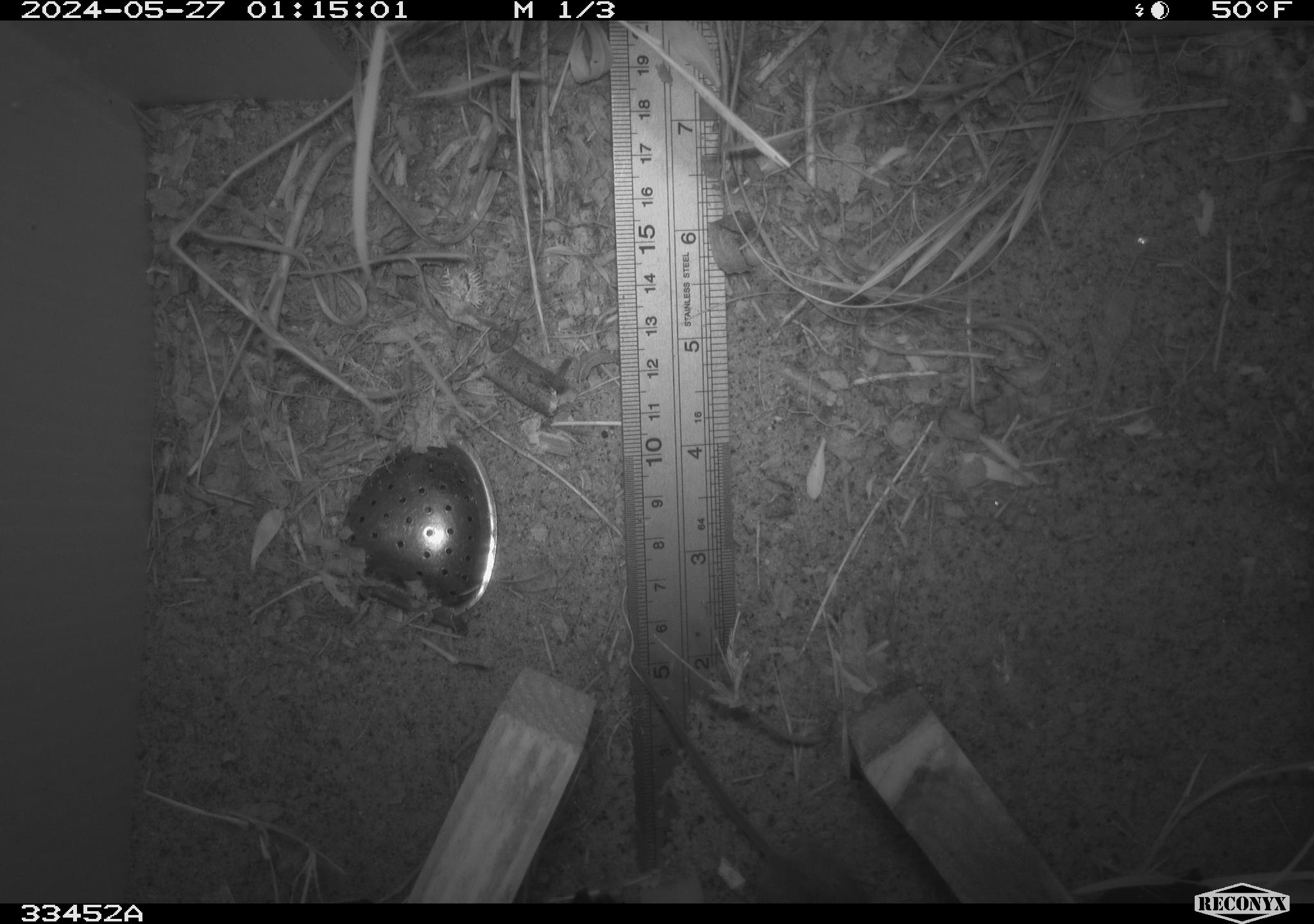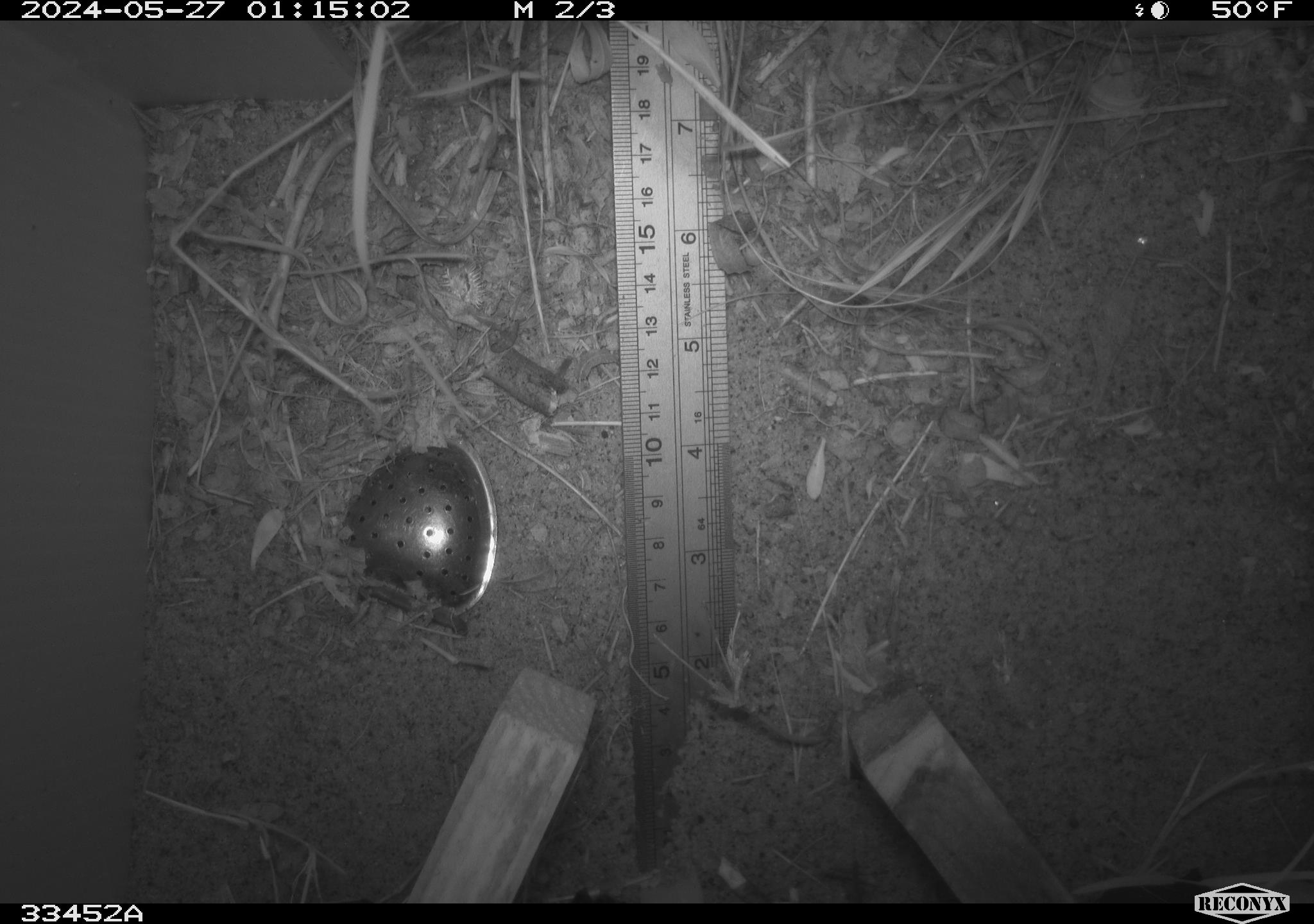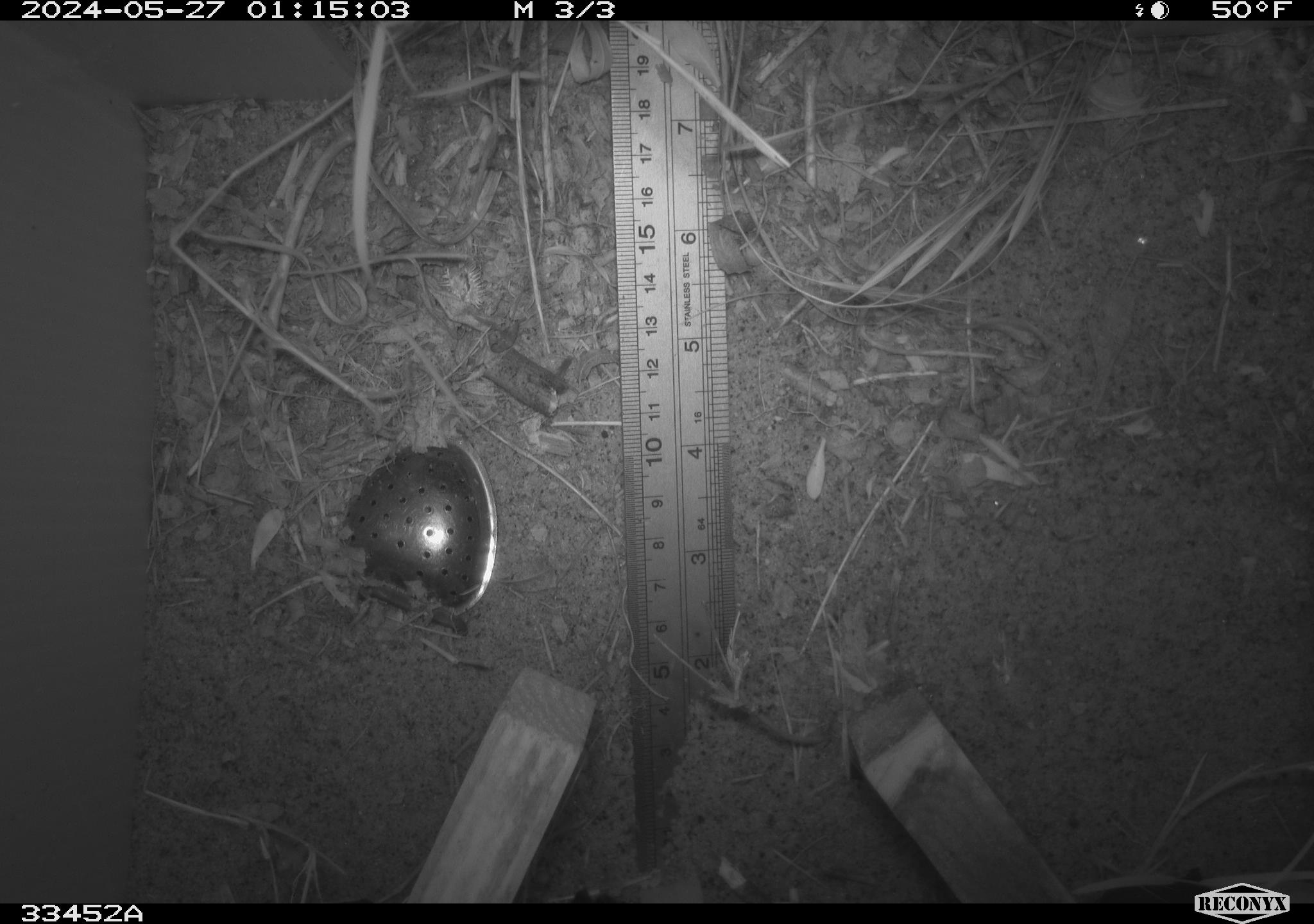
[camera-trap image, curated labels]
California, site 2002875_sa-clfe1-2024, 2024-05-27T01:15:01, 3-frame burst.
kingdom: Animalia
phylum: Chordata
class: Mammalia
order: Rodentia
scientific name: Rodentia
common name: mouse species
Mouse species (Rodentia).